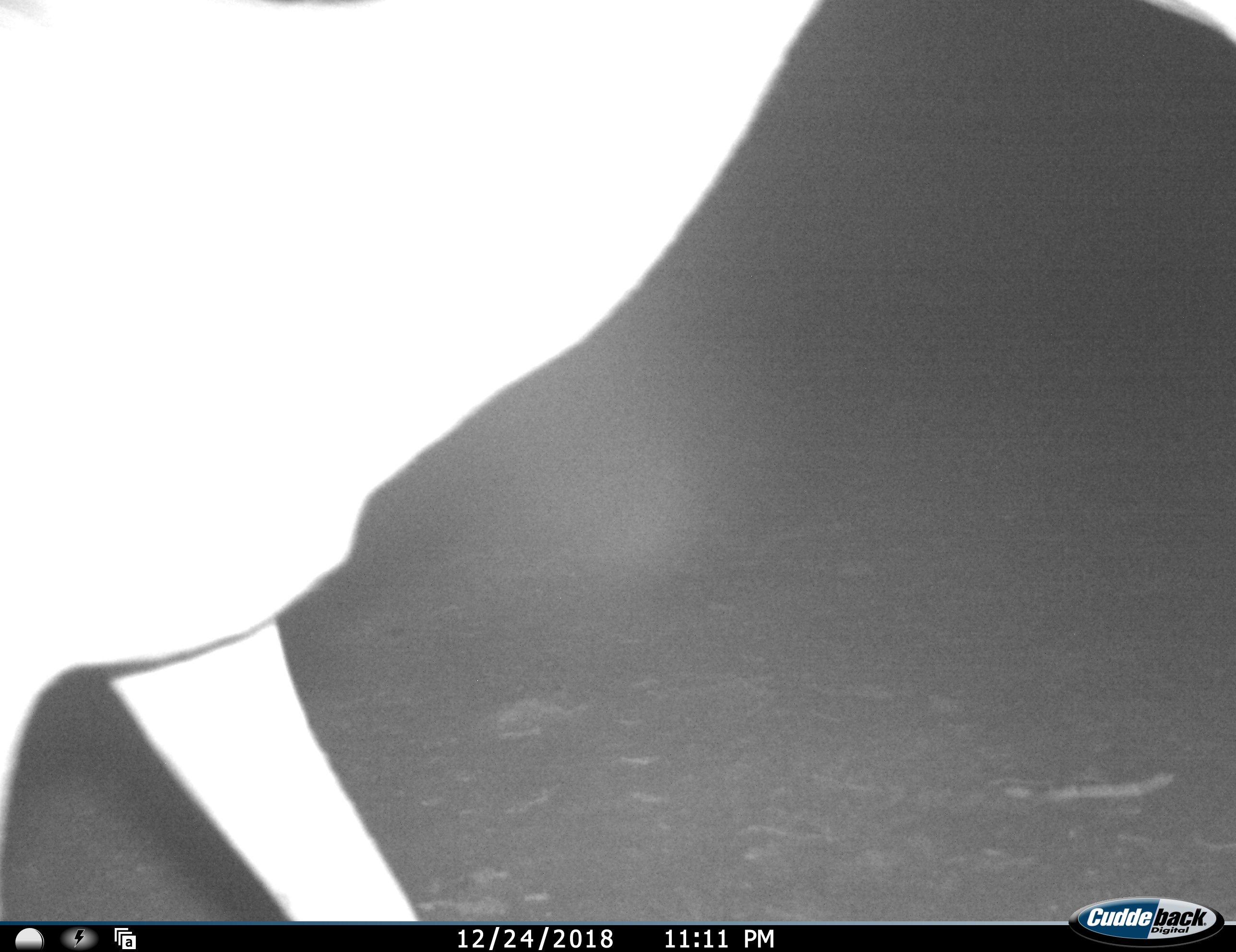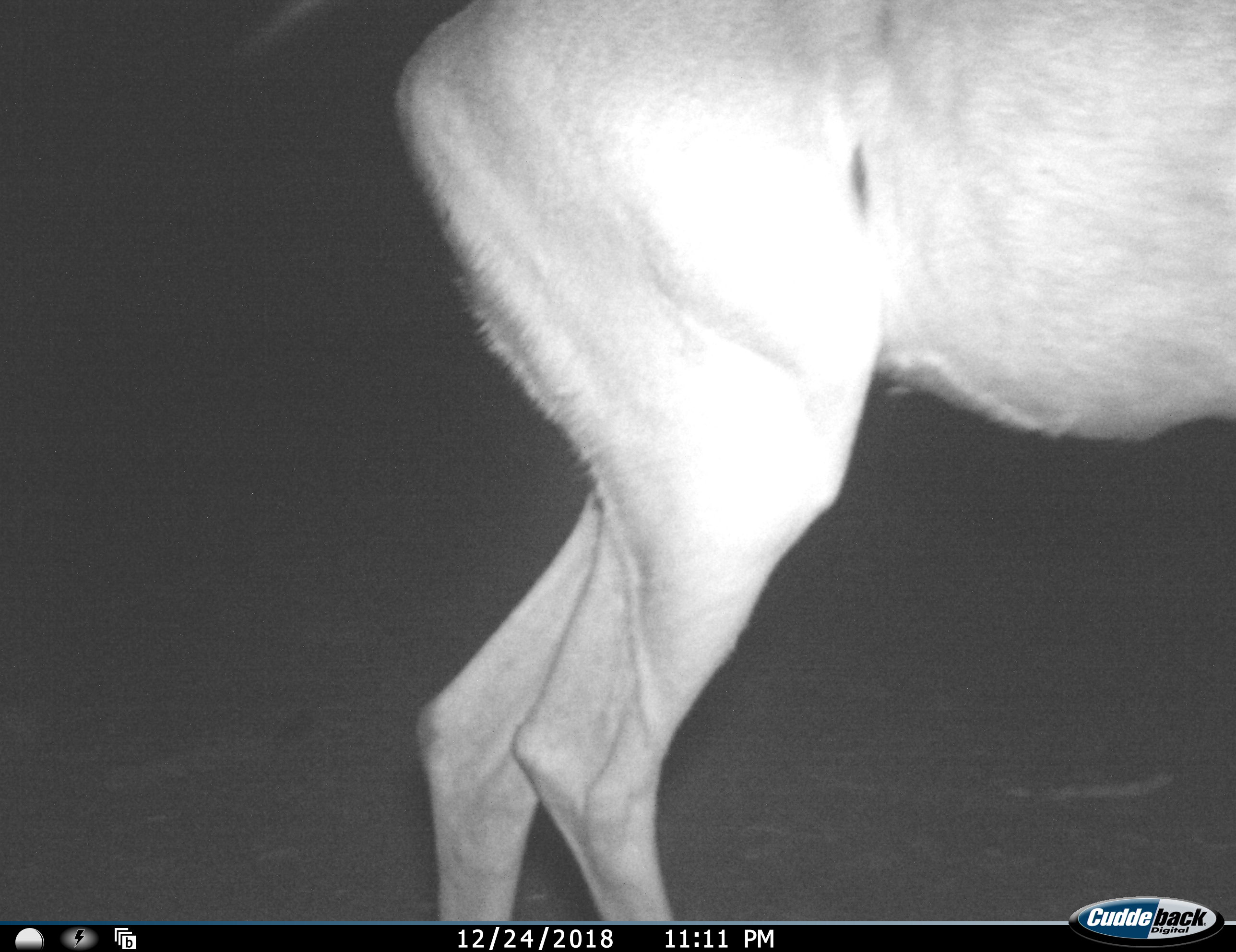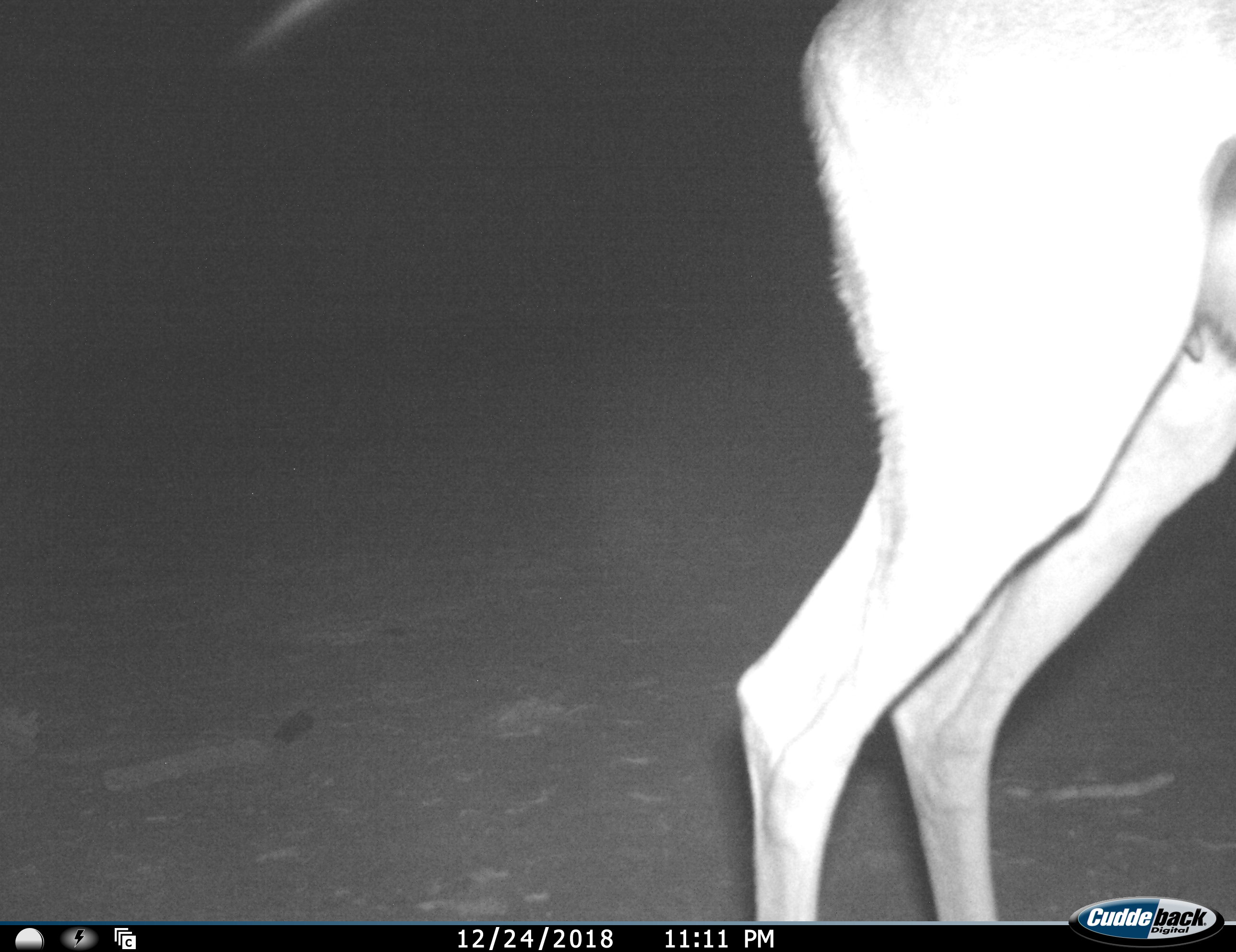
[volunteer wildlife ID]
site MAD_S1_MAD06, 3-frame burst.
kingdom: Animalia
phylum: Chordata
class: Mammalia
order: Artiodactyla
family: Bovidae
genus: Aepyceros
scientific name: Aepyceros melampus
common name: impala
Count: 1.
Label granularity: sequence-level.